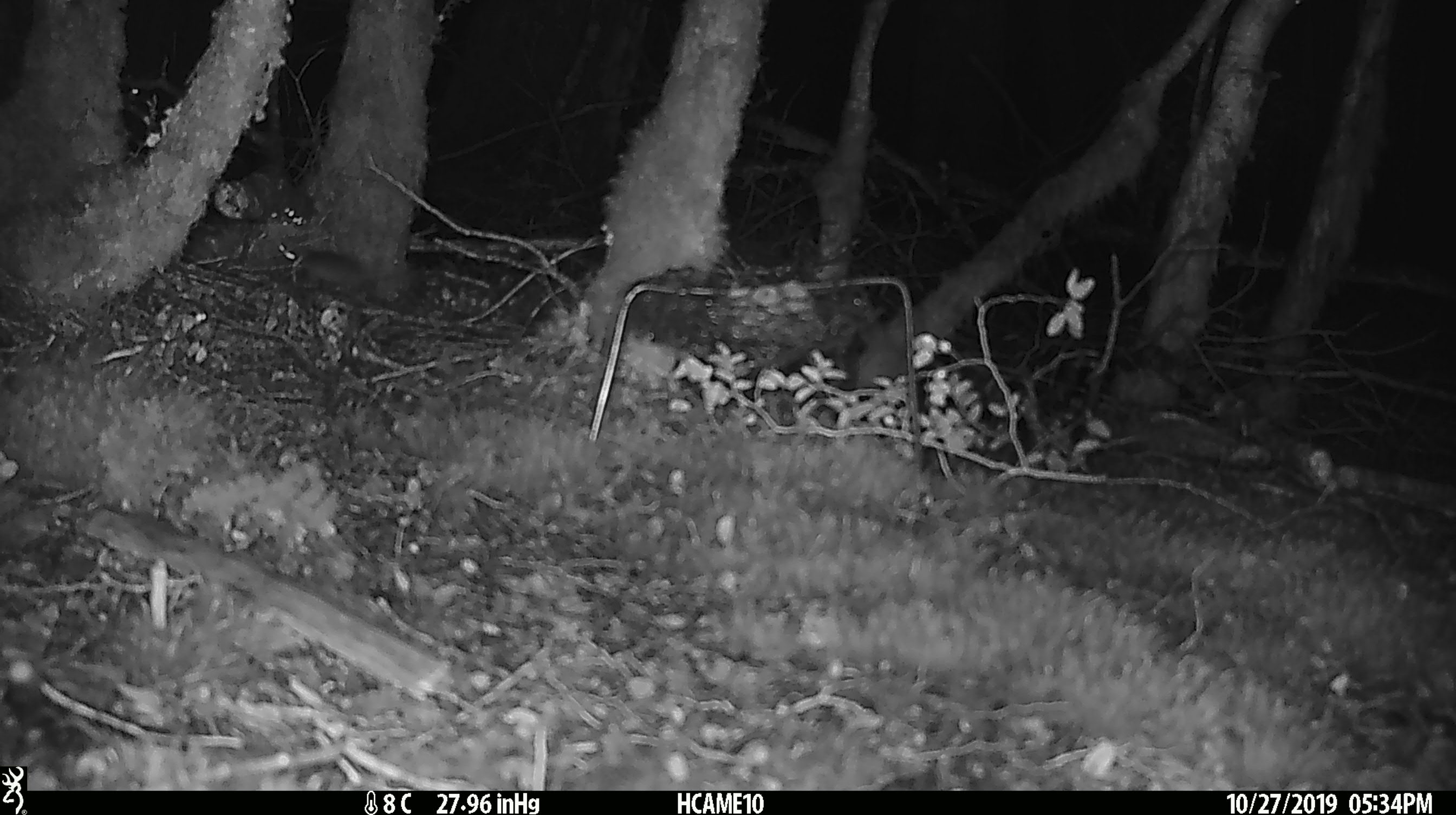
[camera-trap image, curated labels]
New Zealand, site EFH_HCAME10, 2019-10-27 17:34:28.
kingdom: Animalia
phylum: Chordata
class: Mammalia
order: Rodentia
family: Muridae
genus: Mus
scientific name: Mus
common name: mouse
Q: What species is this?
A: Mouse (Mus).